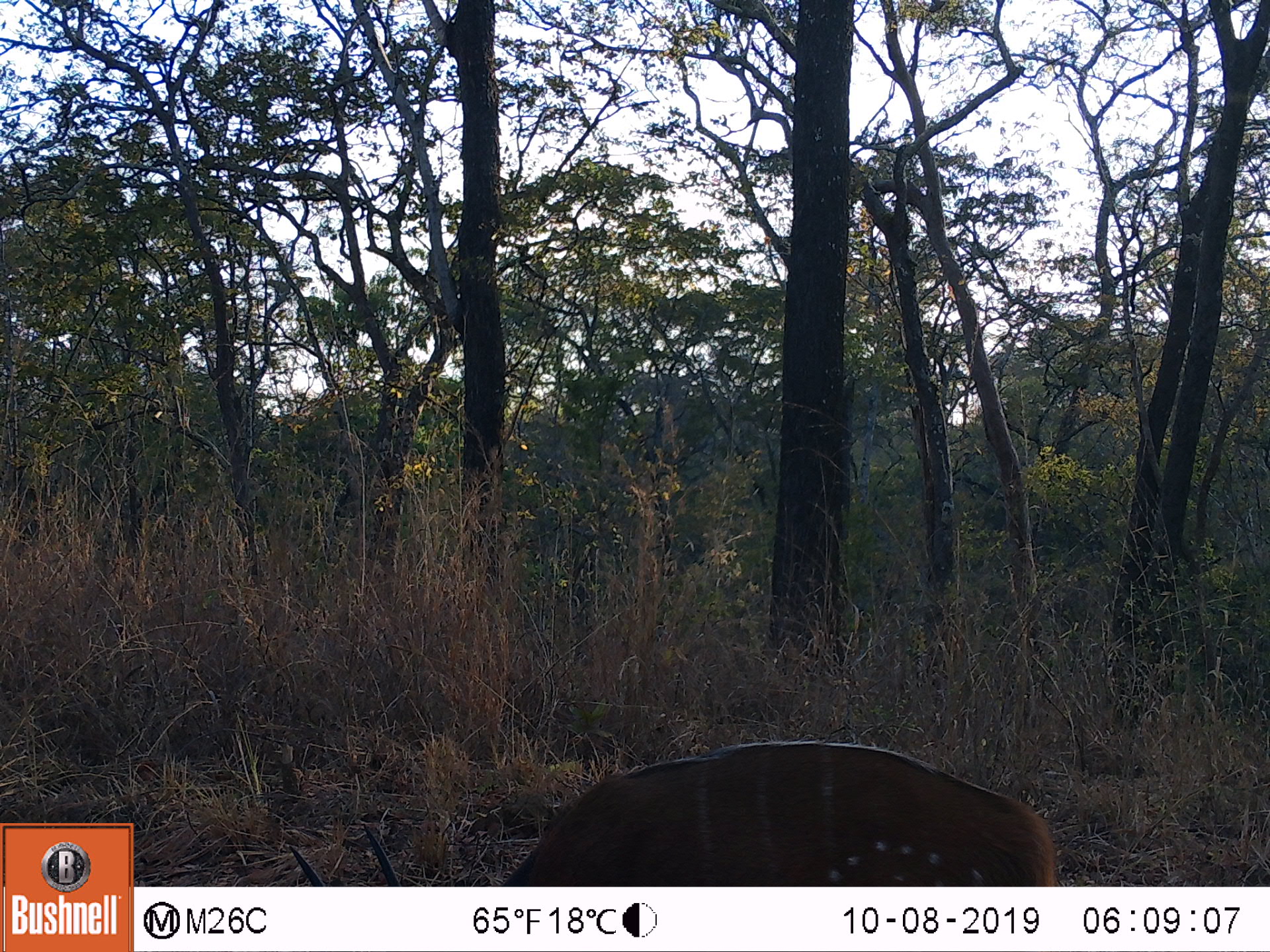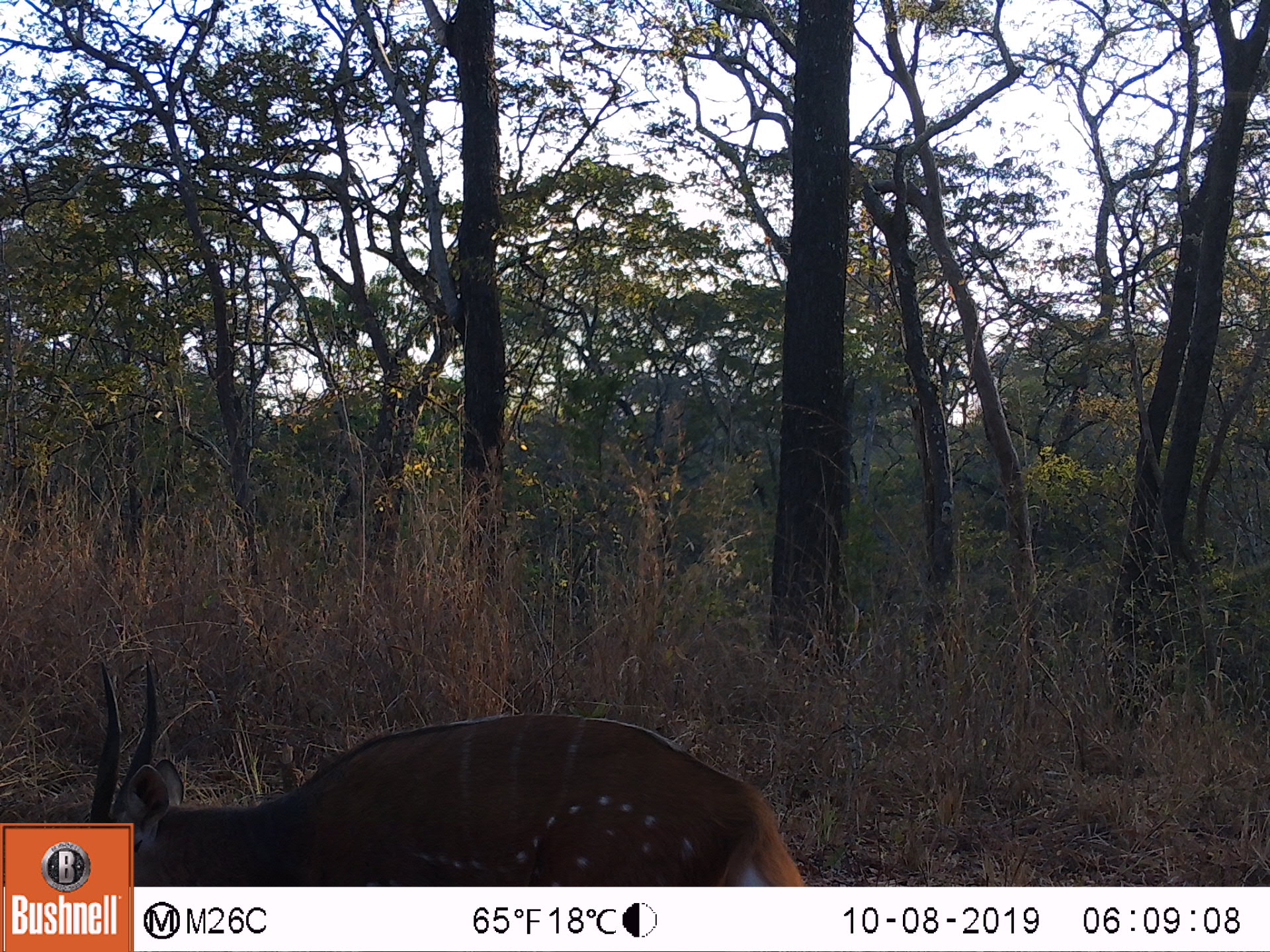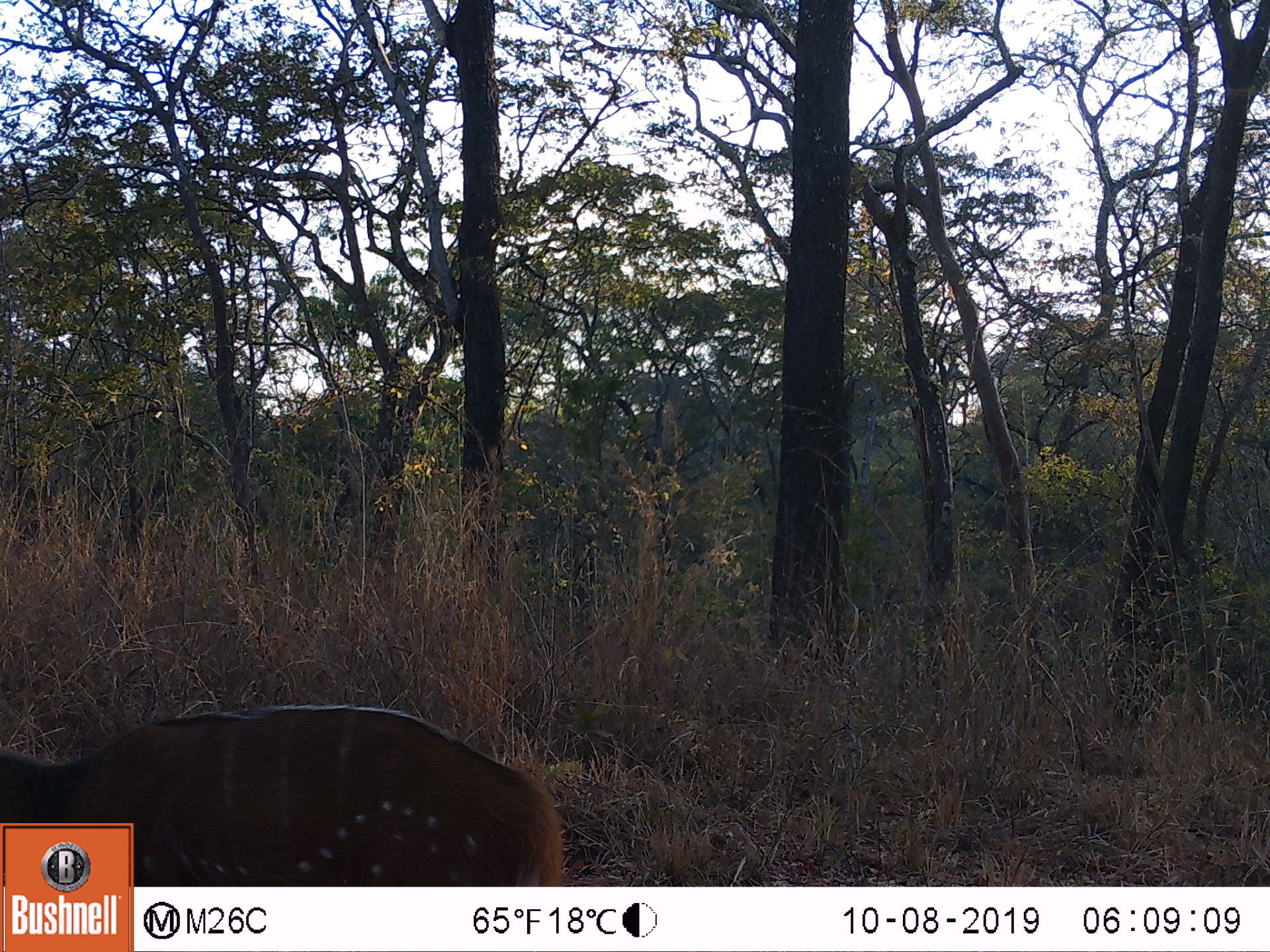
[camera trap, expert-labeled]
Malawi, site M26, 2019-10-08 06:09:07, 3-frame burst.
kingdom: Animalia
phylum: Chordata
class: Mammalia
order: Artiodactyla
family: Bovidae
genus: Tragelaphus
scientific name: Tragelaphus sylvaticus sylvaticus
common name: cape bushbuck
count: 1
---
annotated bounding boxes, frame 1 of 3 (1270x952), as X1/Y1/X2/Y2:
cape bushbuck: 283/733/1061/885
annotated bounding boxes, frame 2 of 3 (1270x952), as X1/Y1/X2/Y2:
cape bushbuck: 134/660/810/885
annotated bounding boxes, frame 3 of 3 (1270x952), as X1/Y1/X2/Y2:
cape bushbuck: 134/700/568/883